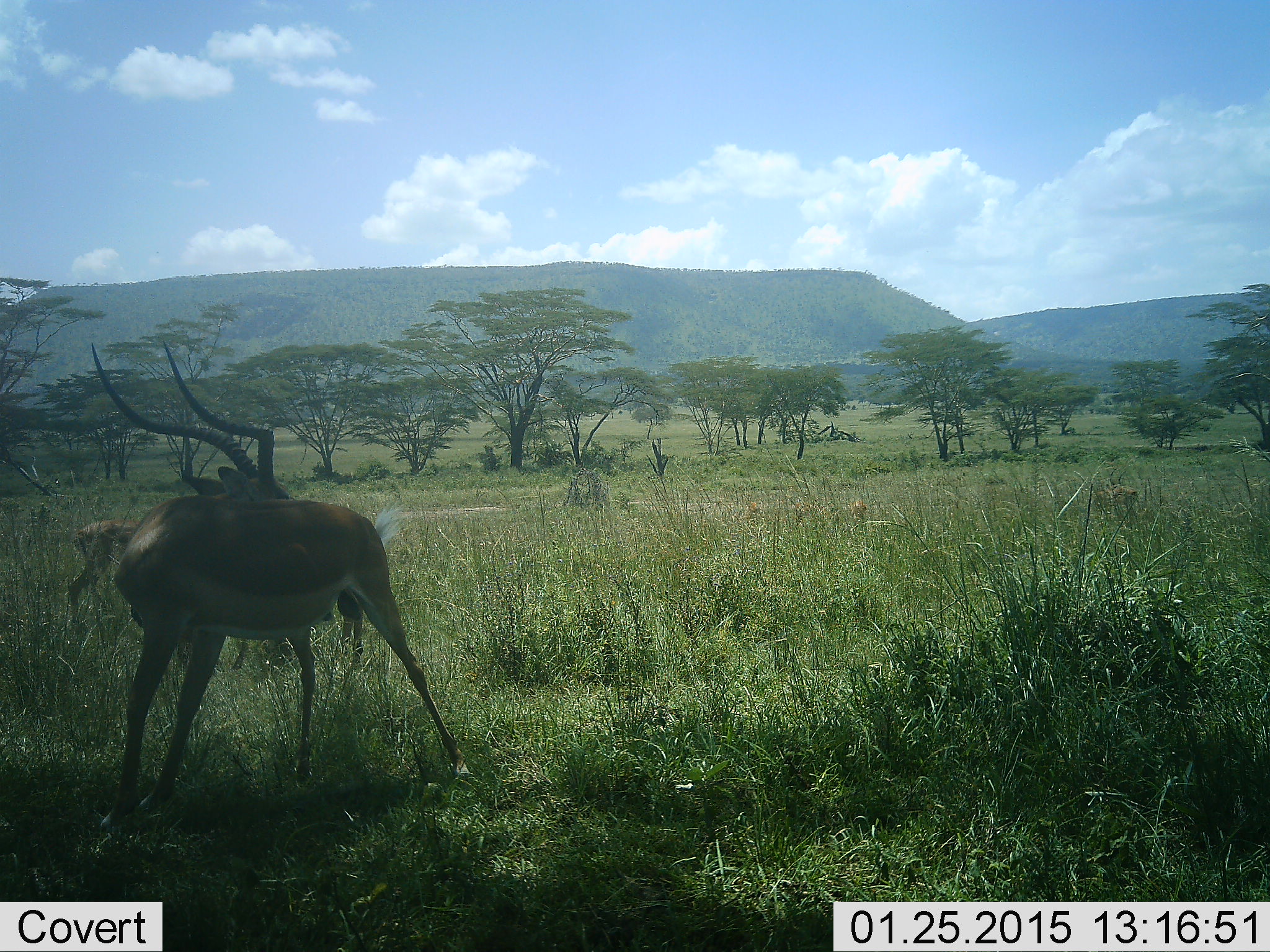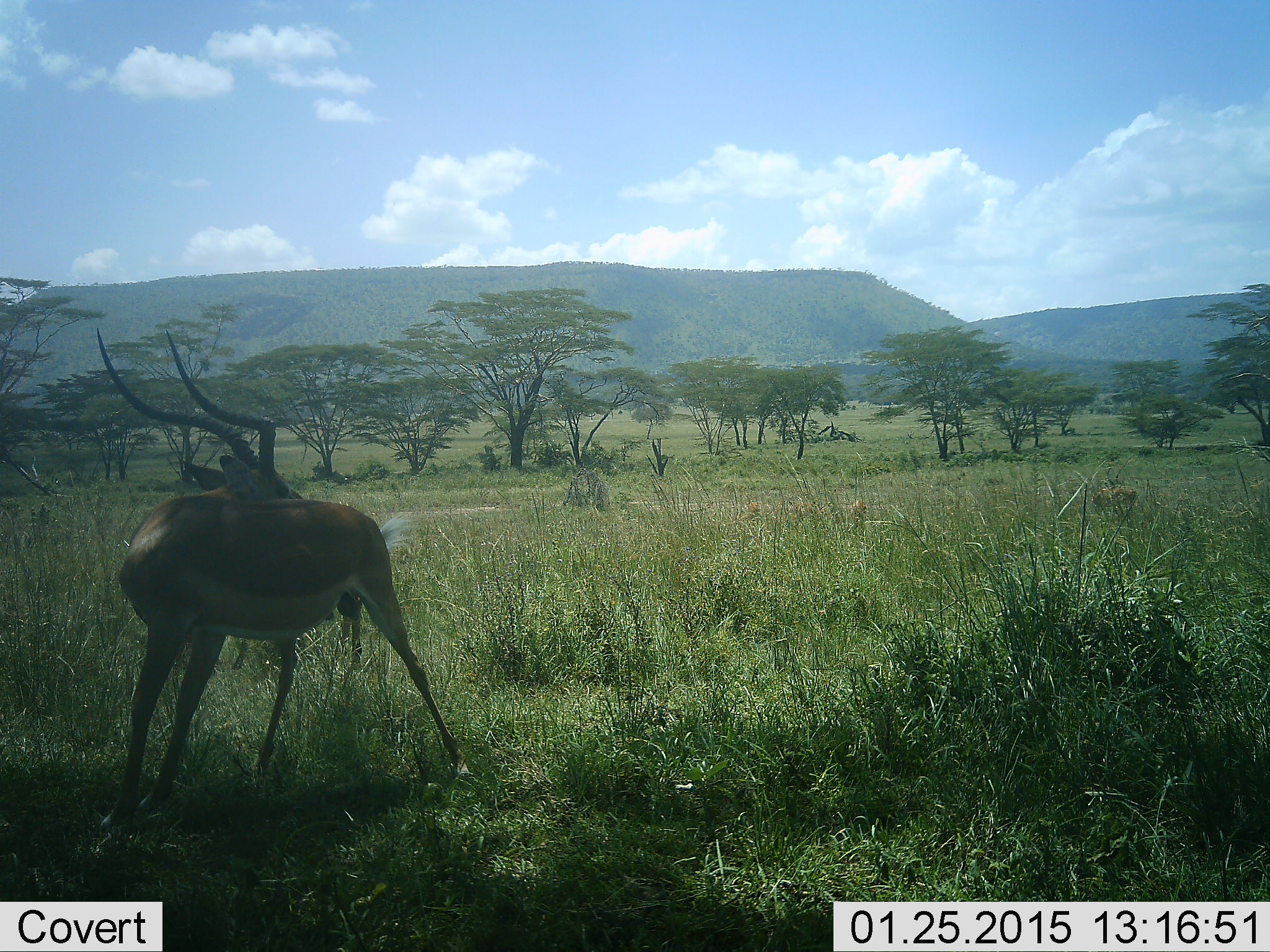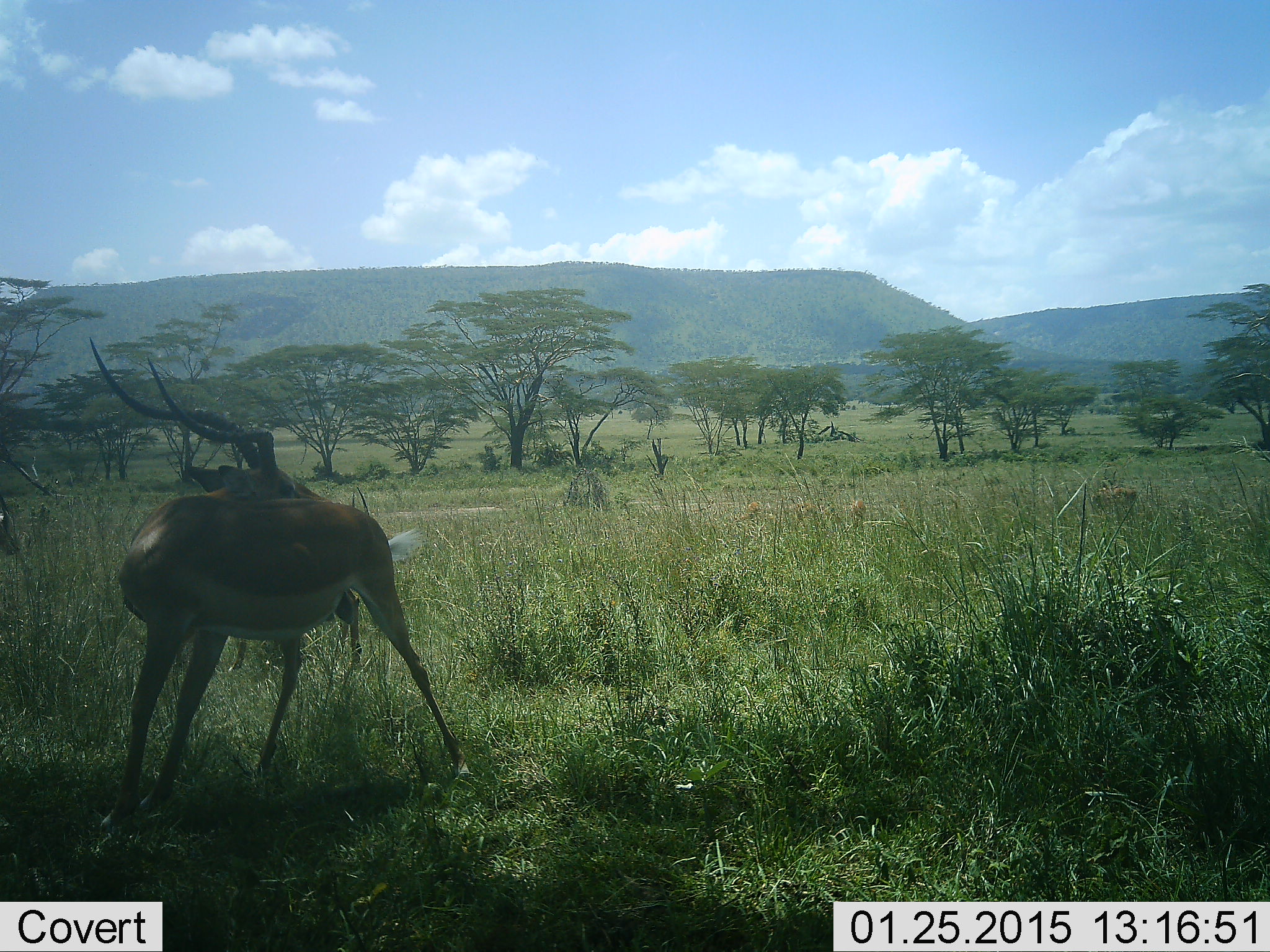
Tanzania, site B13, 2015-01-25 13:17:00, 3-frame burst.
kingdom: Animalia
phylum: Chordata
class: Mammalia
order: Artiodactyla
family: Bovidae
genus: Aepyceros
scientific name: Aepyceros melampus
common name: impala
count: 3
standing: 90%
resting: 10%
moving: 50%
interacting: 0%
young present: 10%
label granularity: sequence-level